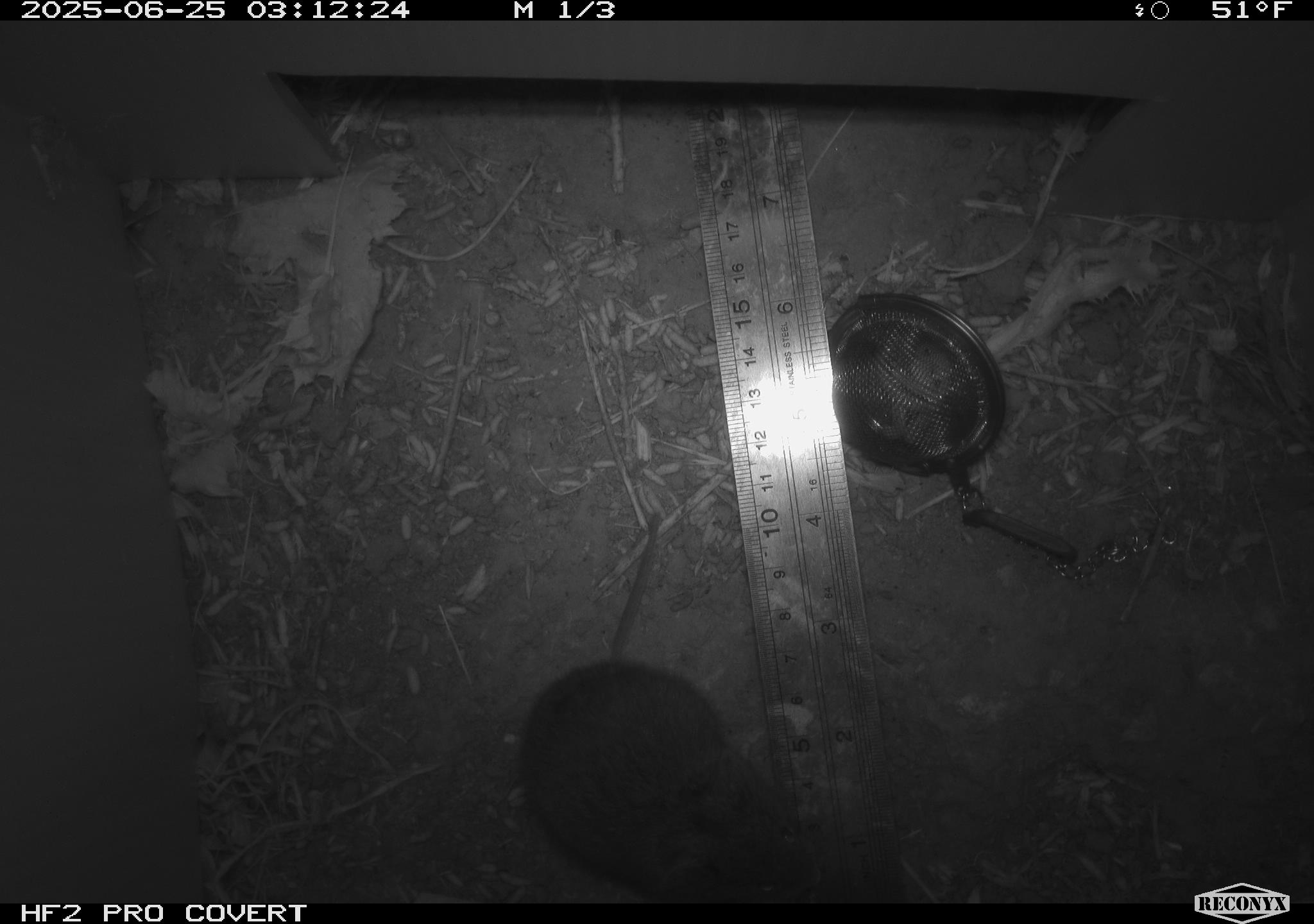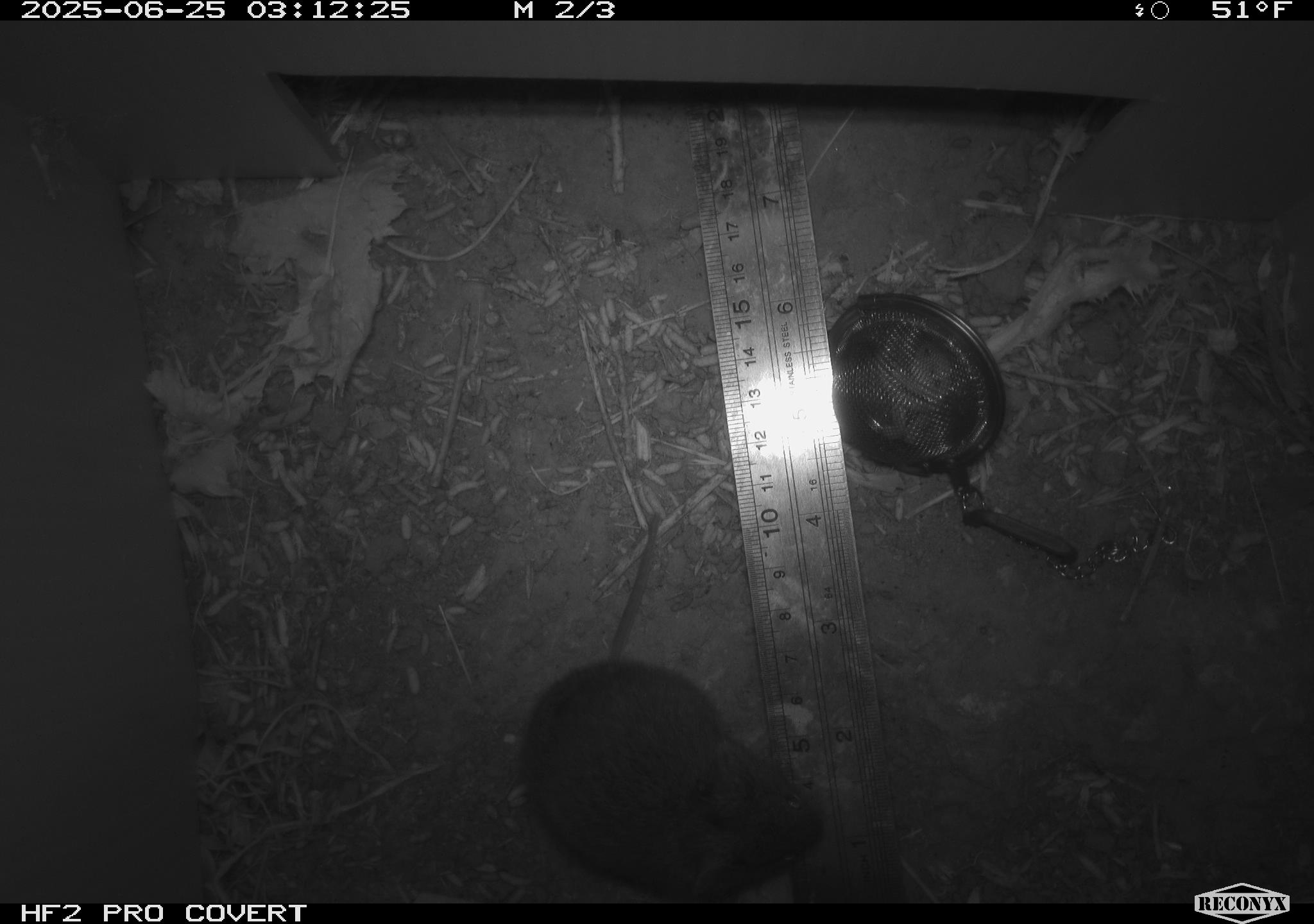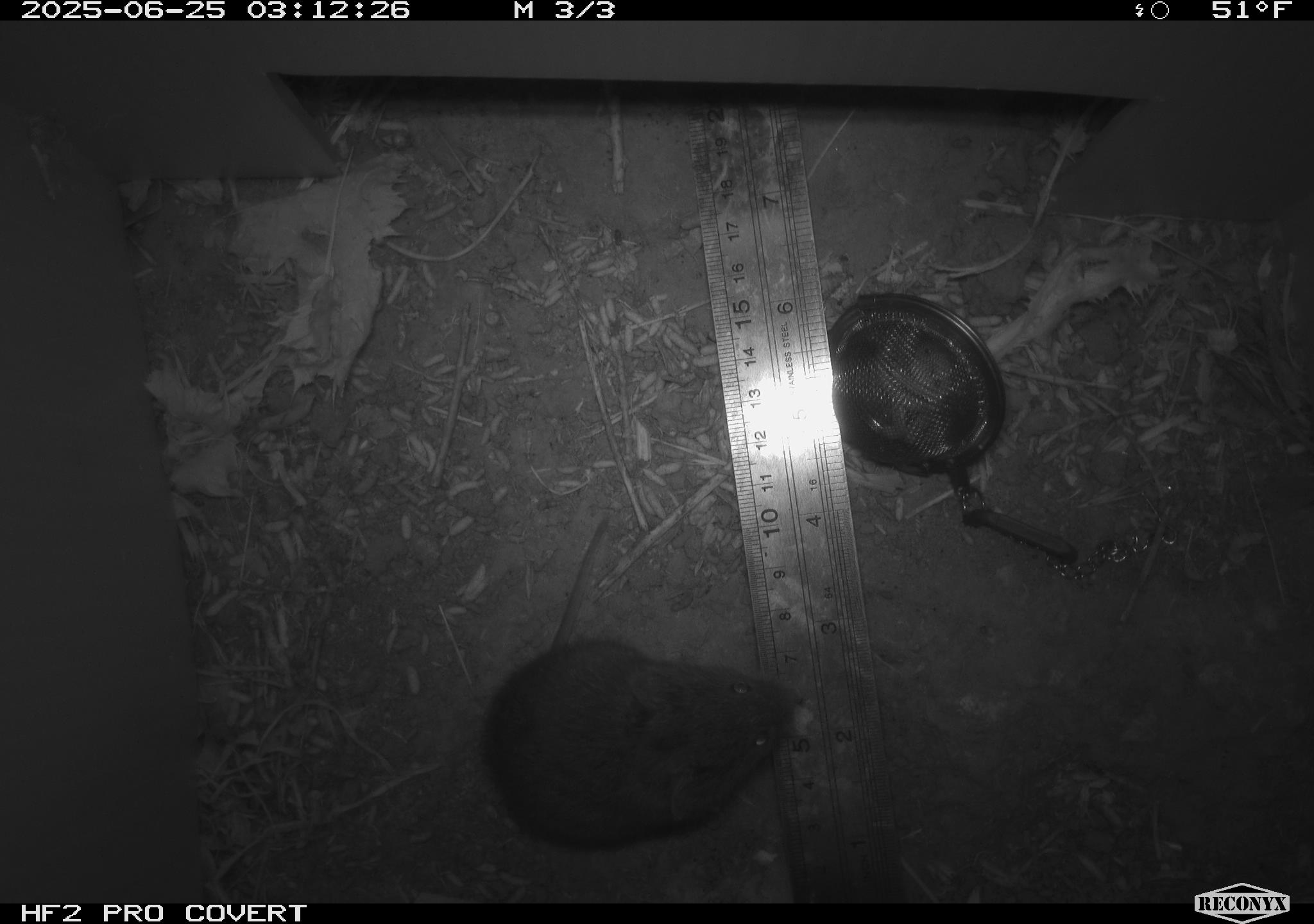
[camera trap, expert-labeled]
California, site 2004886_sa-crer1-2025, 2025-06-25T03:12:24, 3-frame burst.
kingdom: Animalia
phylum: Chordata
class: Mammalia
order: Rodentia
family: Cricetidae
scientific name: Arvicolinae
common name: voles, lemmings, and muskrats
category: arvicolinae subfamily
Arvicolinae subfamily (voles, lemmings, and muskrats) (Arvicolinae).